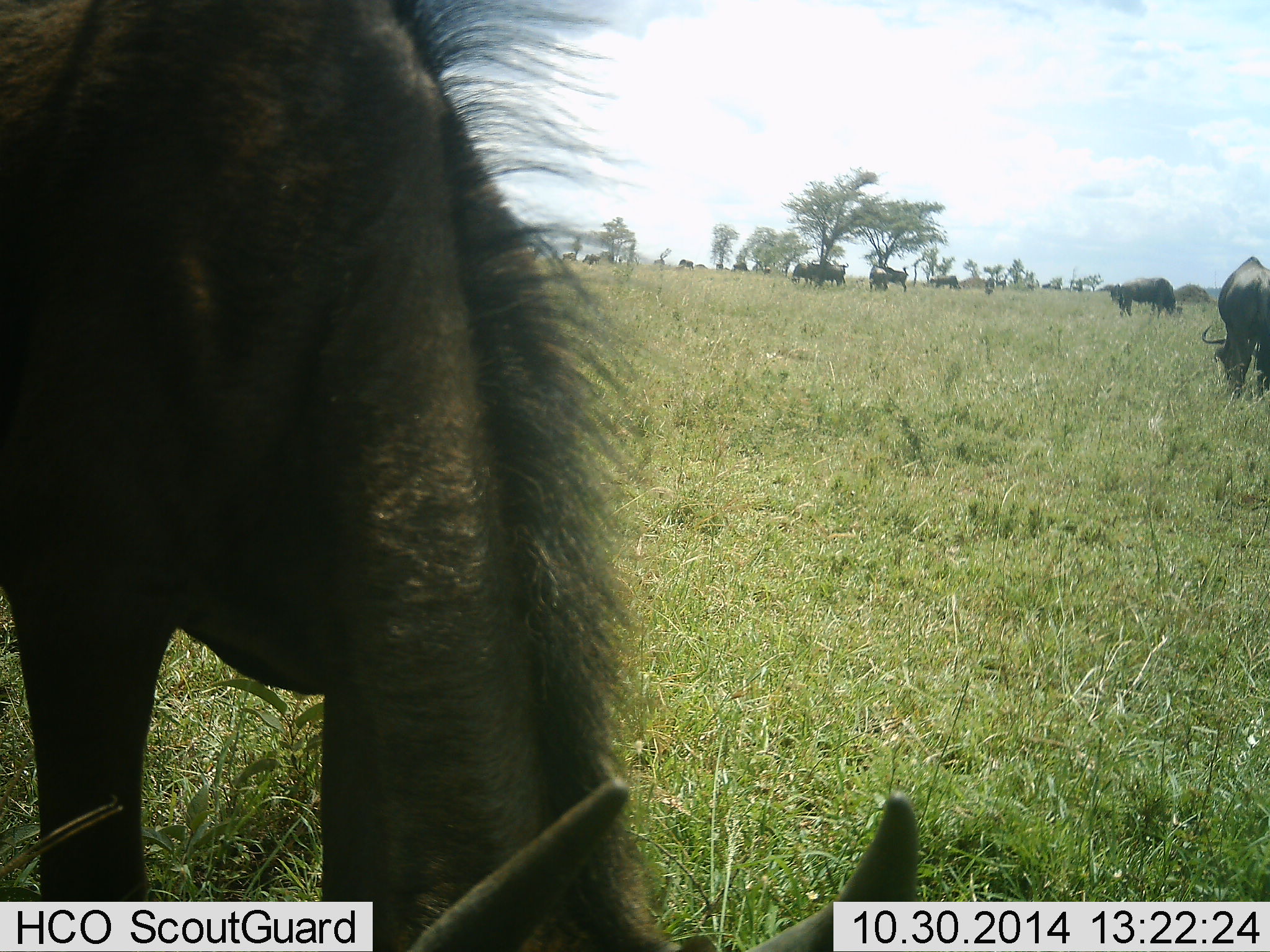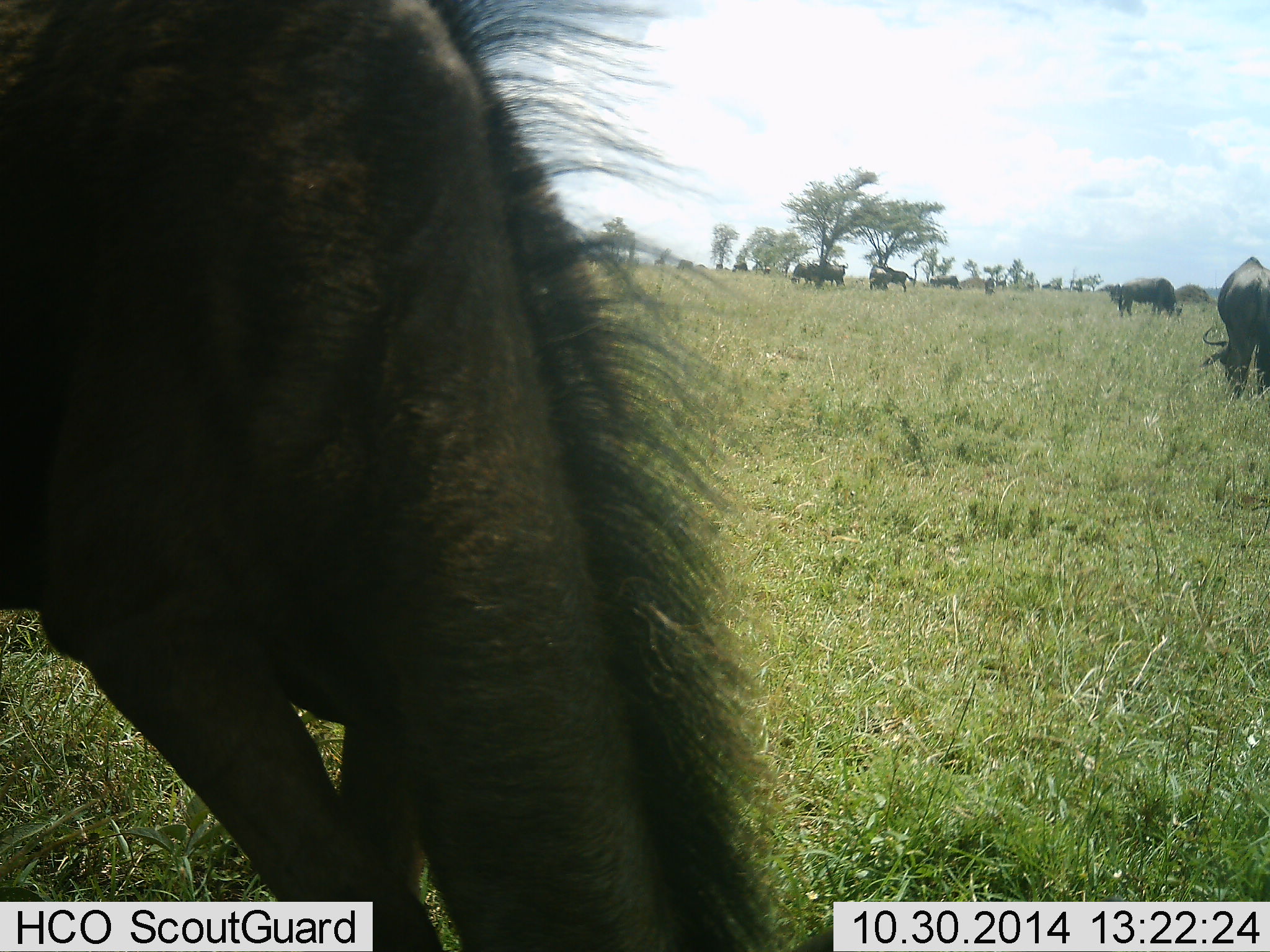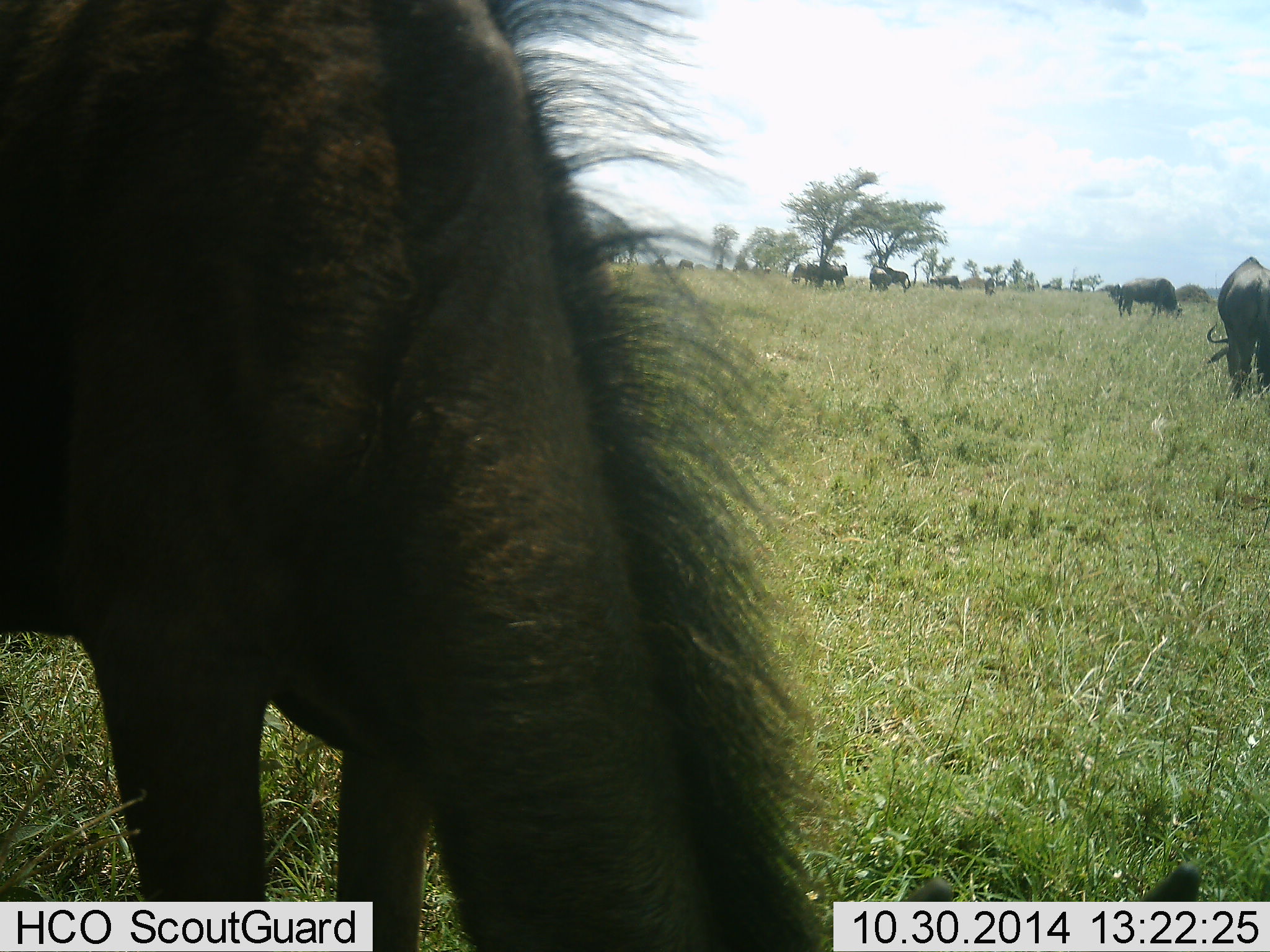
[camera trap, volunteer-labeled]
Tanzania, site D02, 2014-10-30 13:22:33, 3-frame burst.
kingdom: Animalia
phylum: Chordata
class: Mammalia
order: Artiodactyla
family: Bovidae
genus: Connochaetes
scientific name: Connochaetes taurinus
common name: blue wildebeest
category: wildebeest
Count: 11-50.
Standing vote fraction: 50%.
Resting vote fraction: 10%.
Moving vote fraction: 0%.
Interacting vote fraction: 0%.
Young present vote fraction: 0%.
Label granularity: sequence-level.